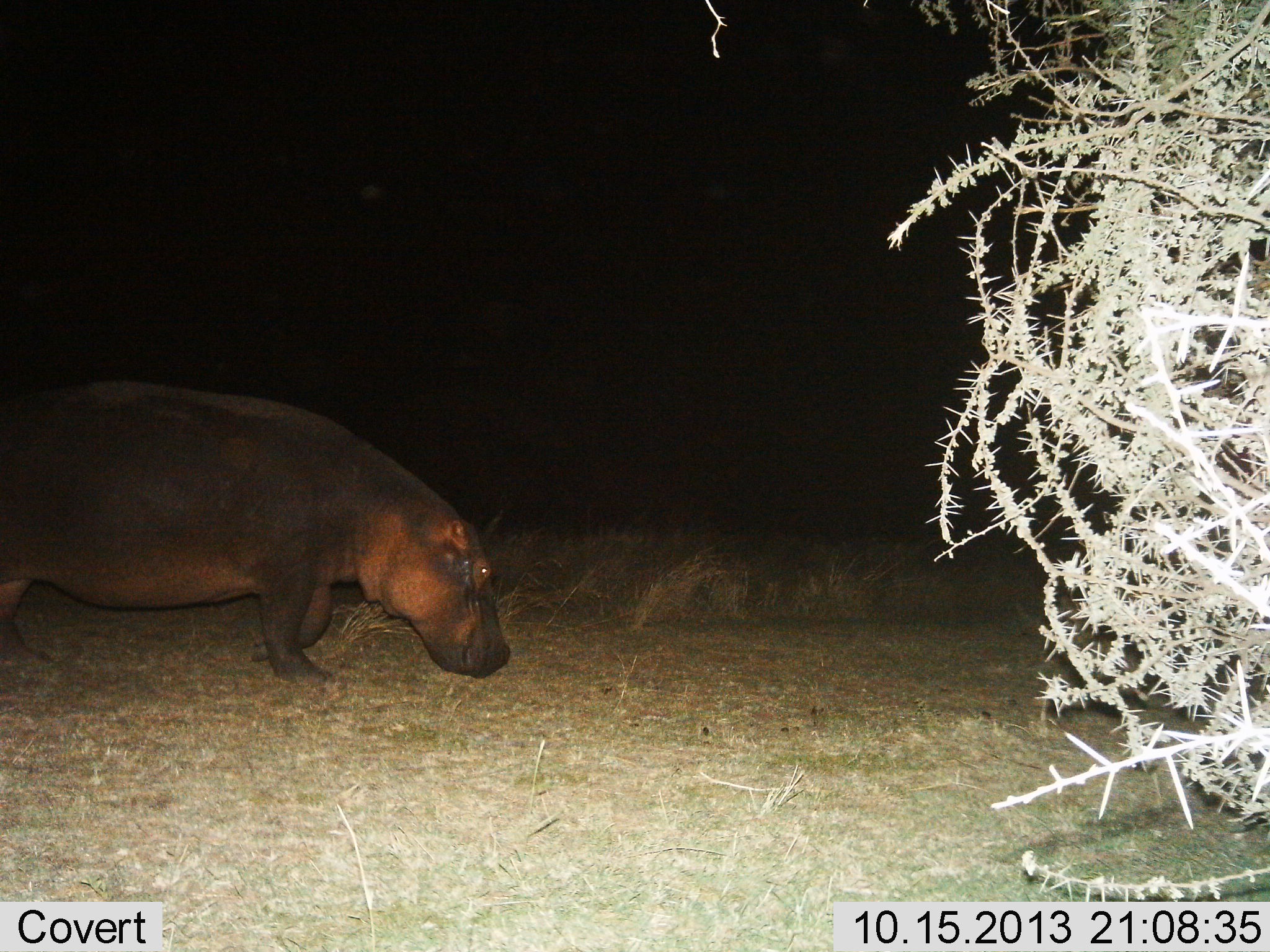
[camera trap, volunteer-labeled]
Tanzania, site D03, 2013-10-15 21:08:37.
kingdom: Animalia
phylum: Chordata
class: Mammalia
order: Artiodactyla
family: Hippopotamidae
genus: Hippopotamus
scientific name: Hippopotamus amphibius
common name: hippopotamus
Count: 1.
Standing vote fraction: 33%.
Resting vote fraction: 0%.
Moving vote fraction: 57%.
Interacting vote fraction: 0%.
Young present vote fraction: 0%.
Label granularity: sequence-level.